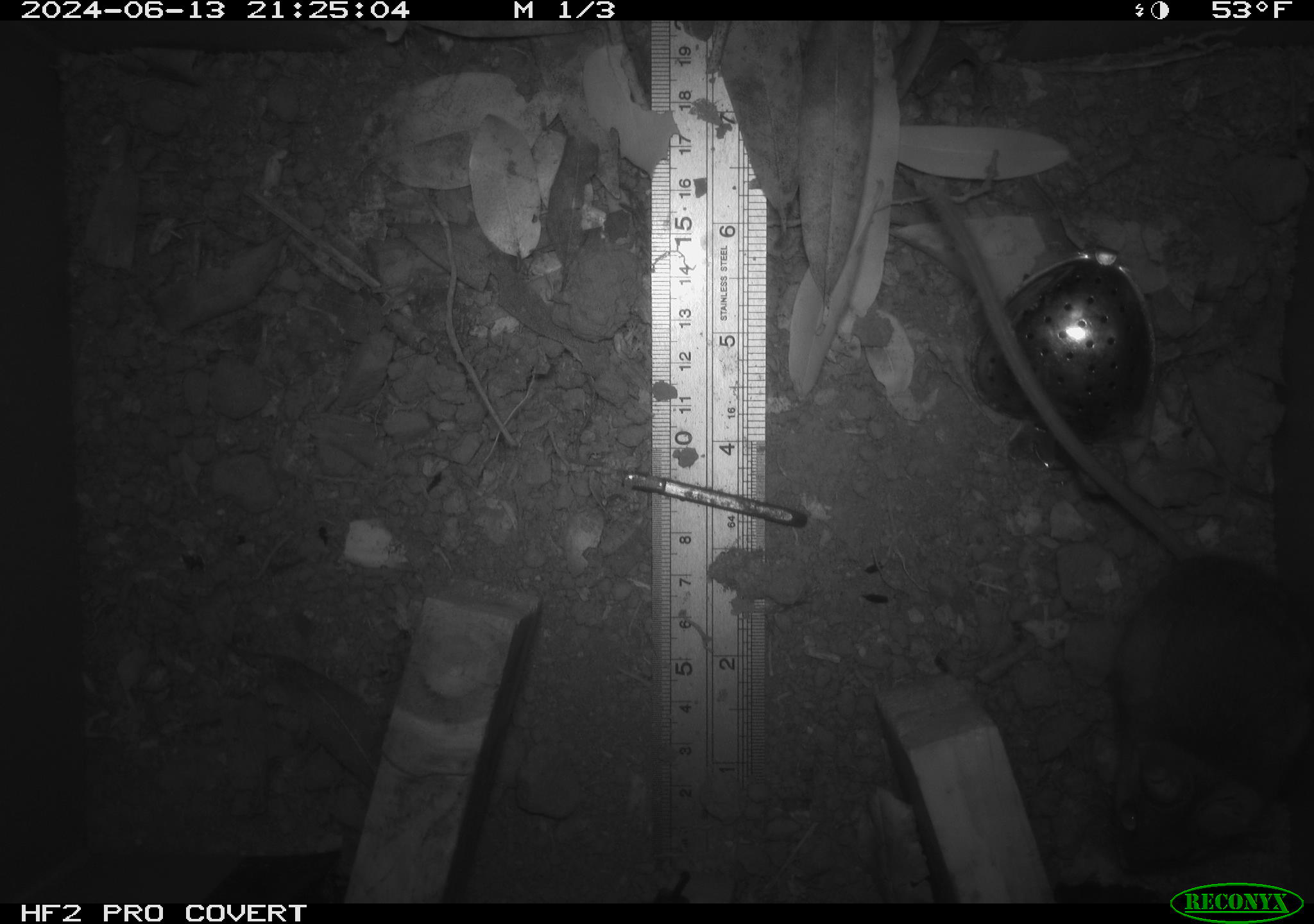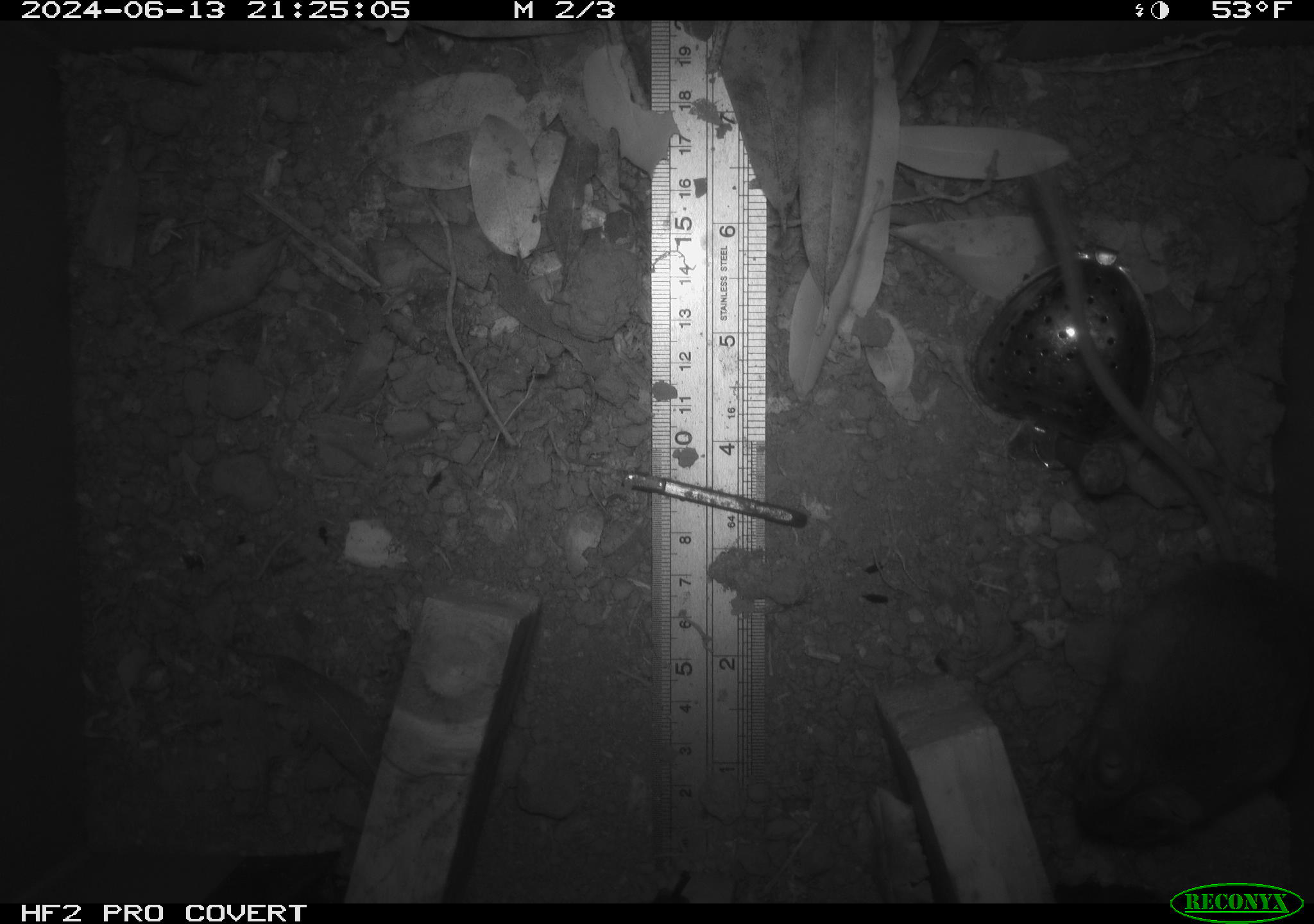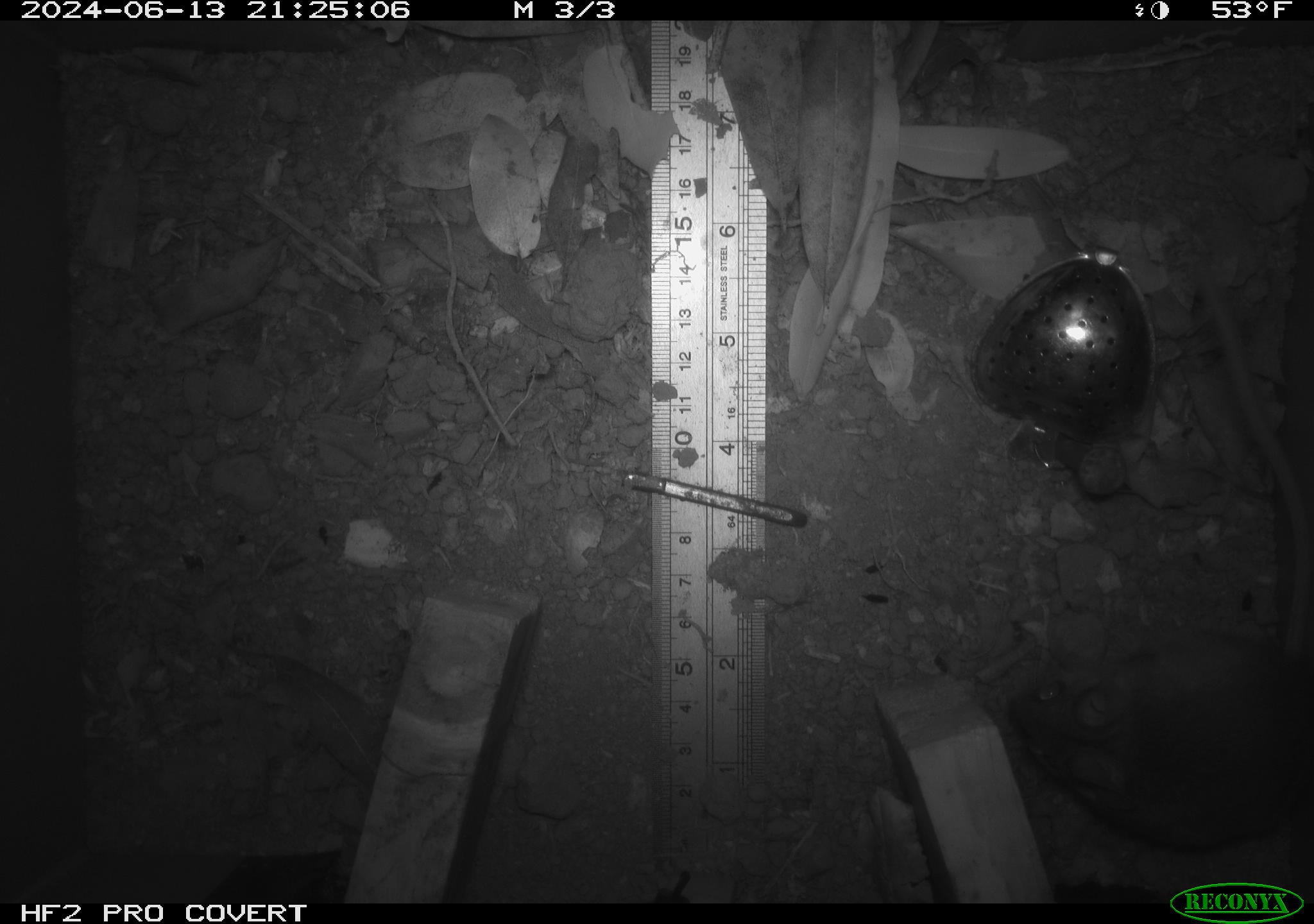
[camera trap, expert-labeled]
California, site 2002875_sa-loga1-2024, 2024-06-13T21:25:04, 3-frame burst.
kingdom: Animalia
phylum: Chordata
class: Mammalia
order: Rodentia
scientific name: Rodentia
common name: mouse species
Mouse species (Rodentia).